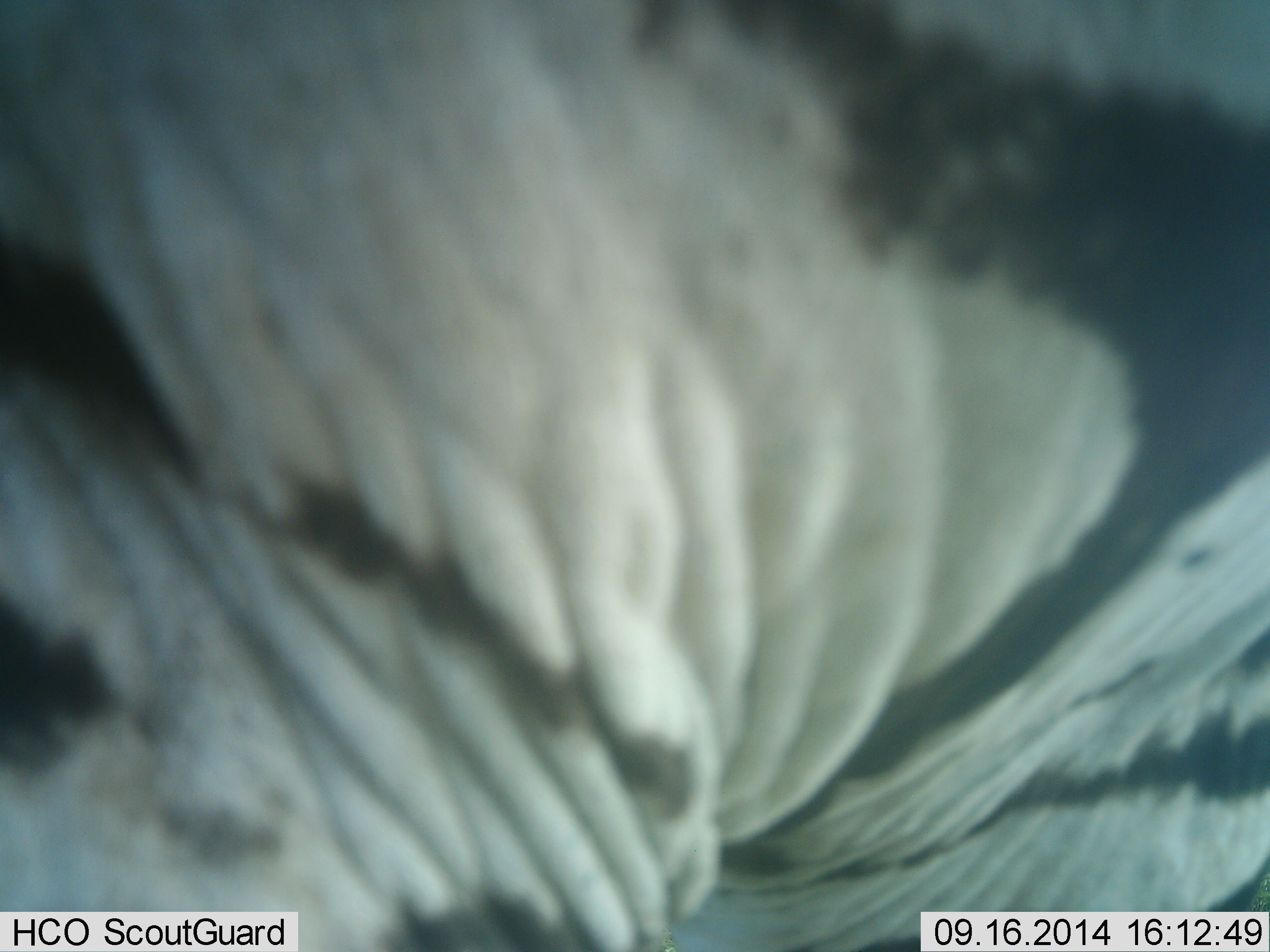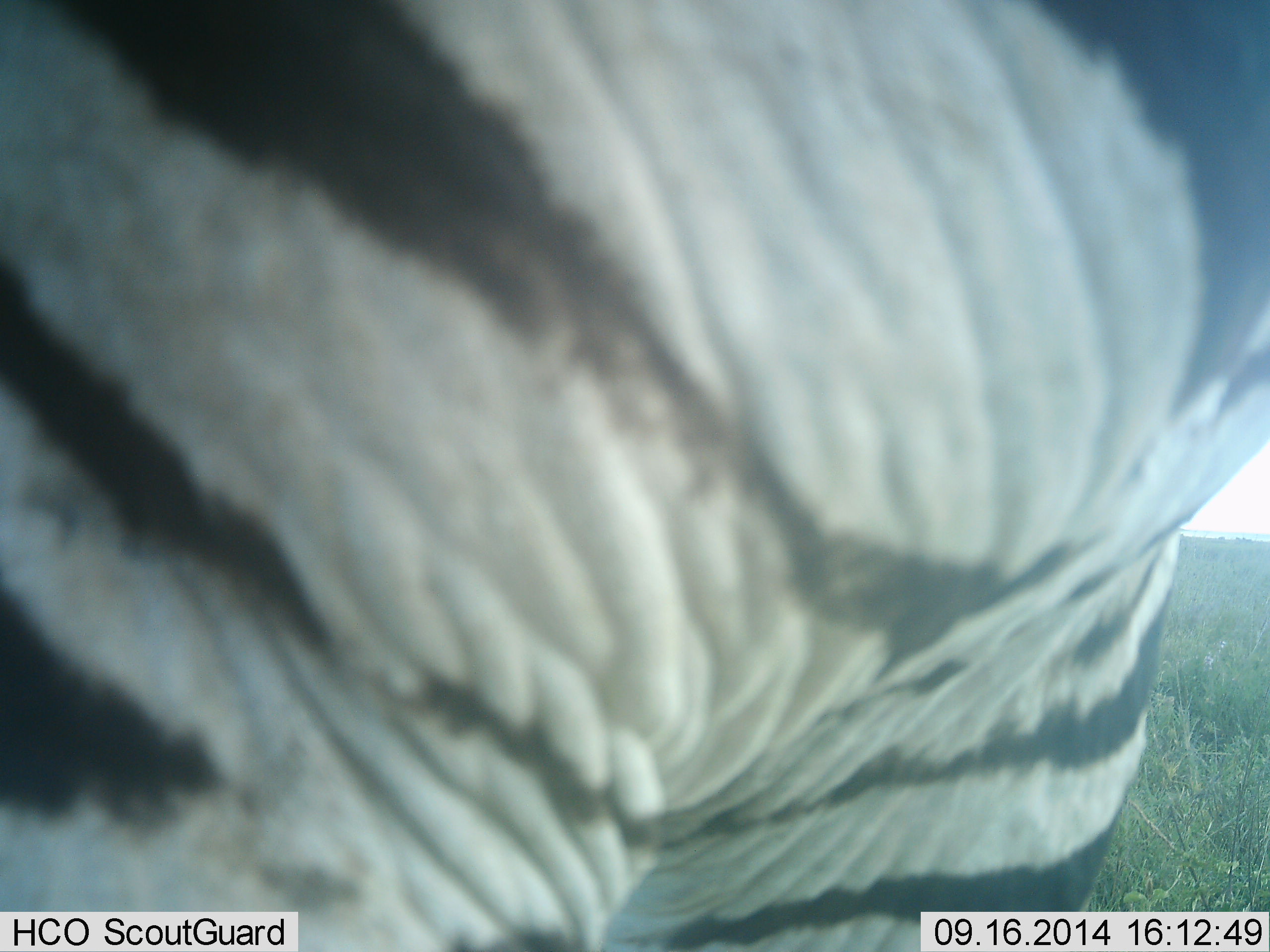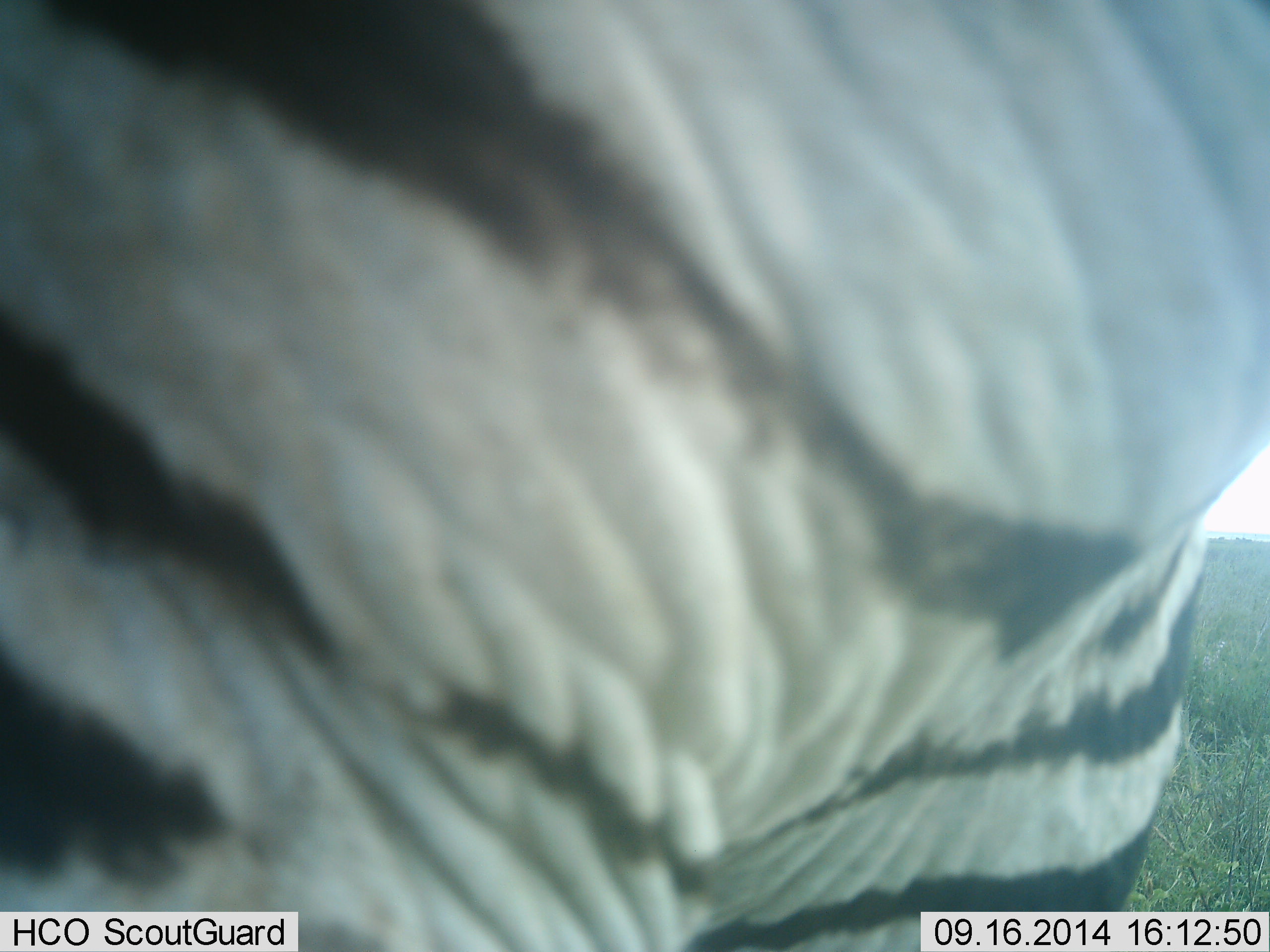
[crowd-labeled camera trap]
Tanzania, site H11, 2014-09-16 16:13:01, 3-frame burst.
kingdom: Animalia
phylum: Chordata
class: Mammalia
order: Perissodactyla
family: Equidae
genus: Equus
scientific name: Equus quagga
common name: plains zebra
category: zebra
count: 1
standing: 100%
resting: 0%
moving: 0%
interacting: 0%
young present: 0%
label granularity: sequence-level